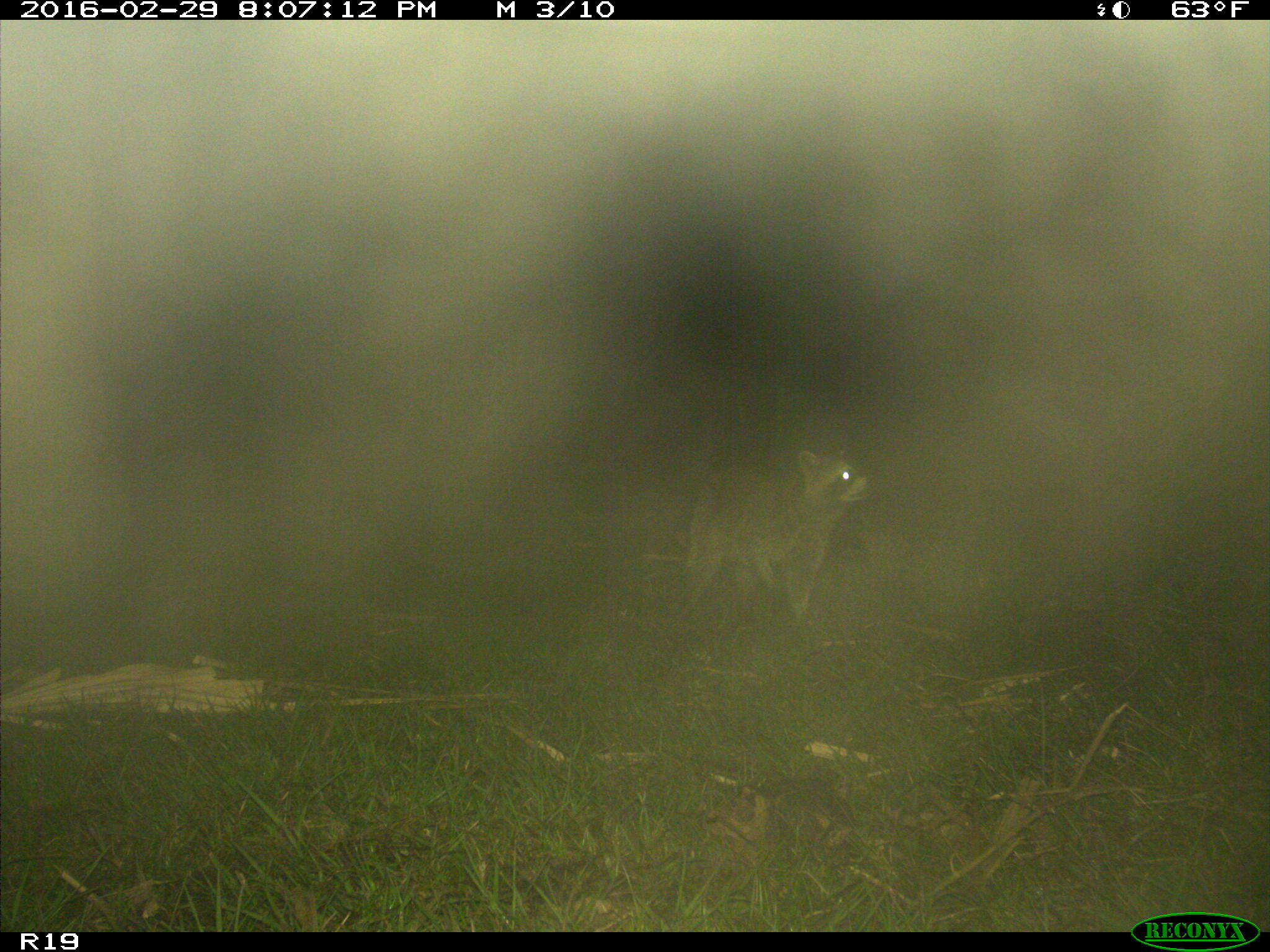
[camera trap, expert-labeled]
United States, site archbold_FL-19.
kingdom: Animalia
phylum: Chordata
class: Mammalia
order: Carnivora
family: Procyonidae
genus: Procyon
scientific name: Procyon lotor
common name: common raccoon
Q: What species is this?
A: Procyon lotor (common raccoon).